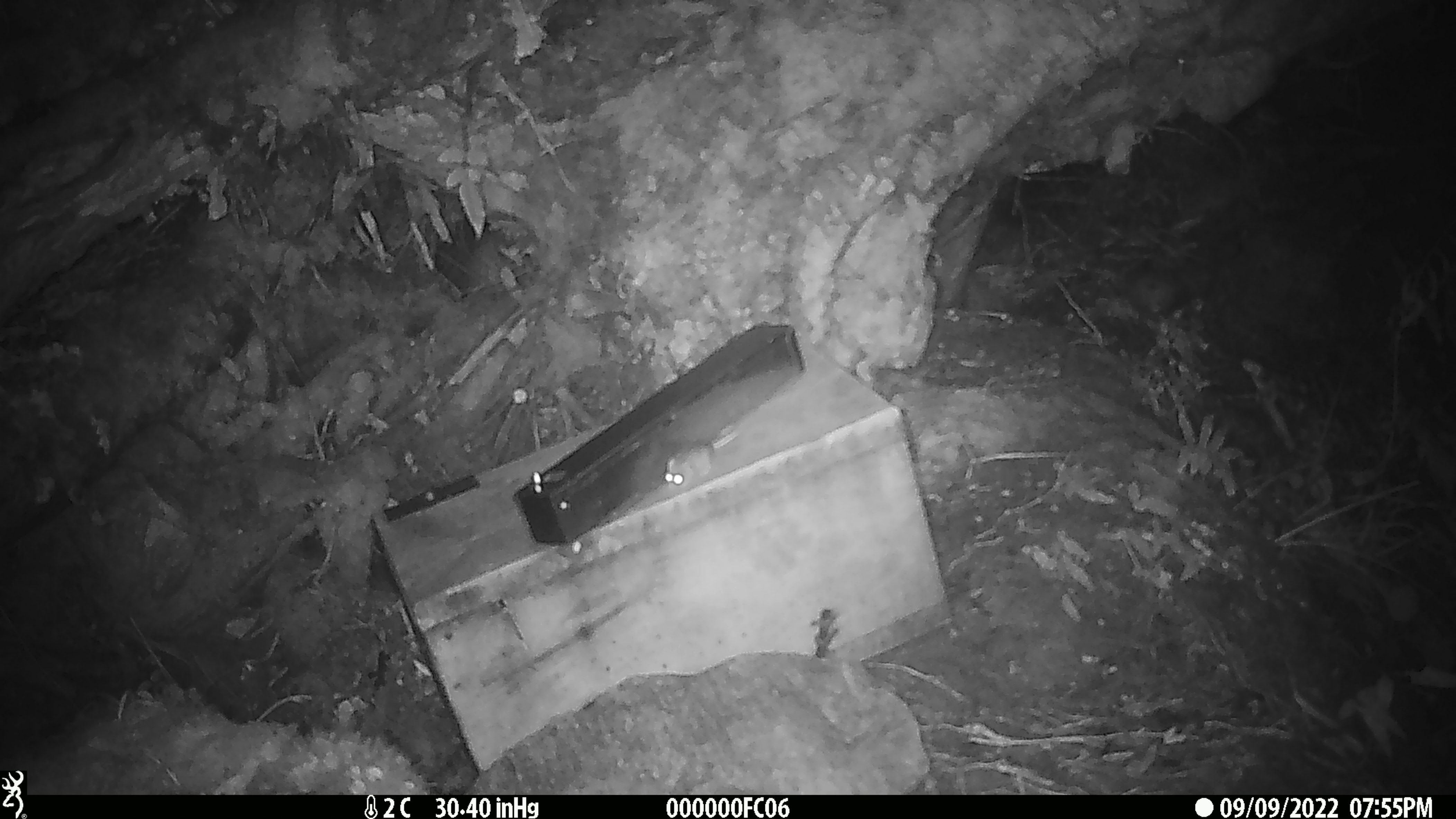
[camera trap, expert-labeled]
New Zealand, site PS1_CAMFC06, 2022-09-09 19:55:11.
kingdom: Animalia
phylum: Chordata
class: Mammalia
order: Rodentia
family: Muridae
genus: Mus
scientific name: Mus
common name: mouse